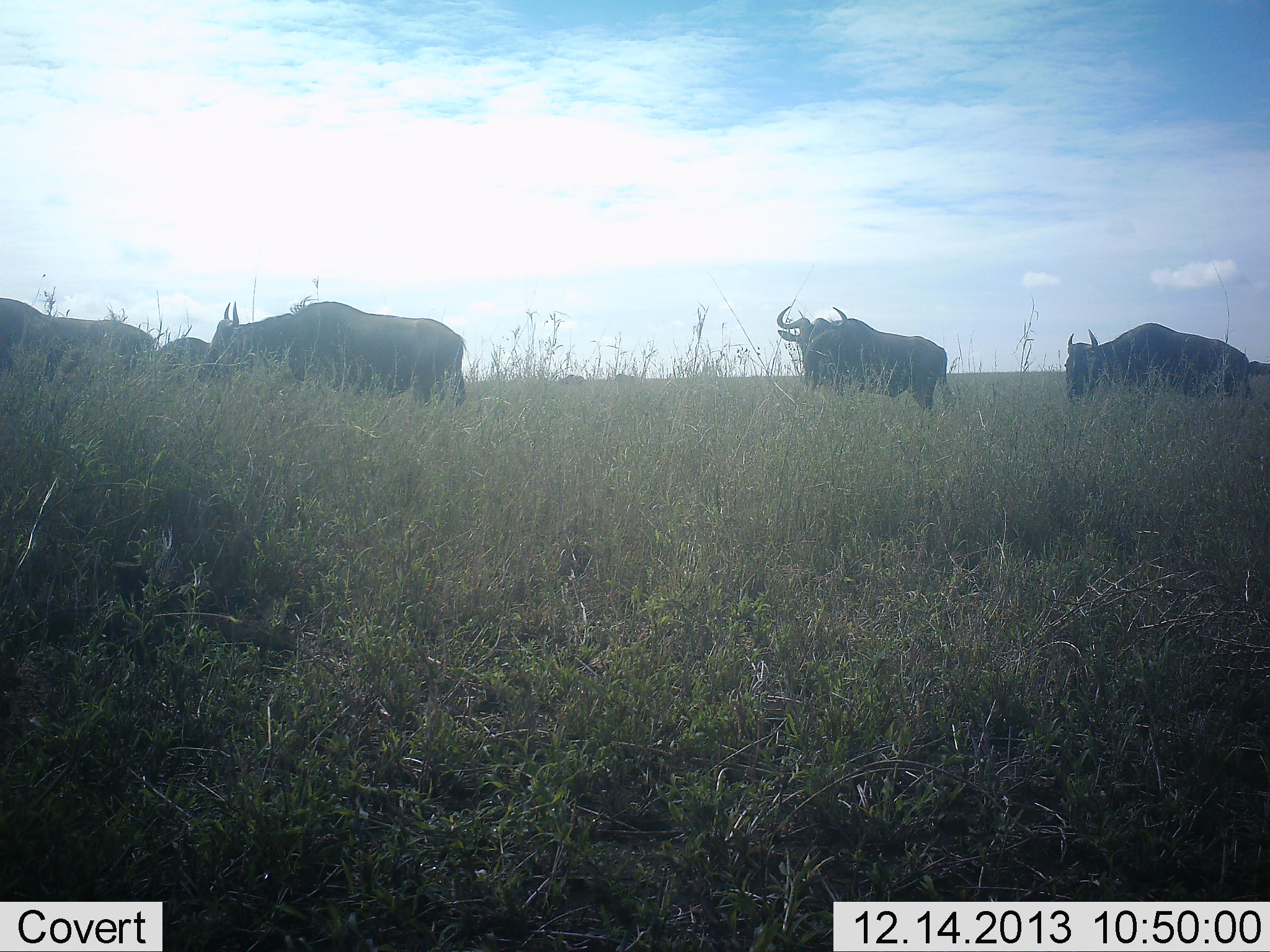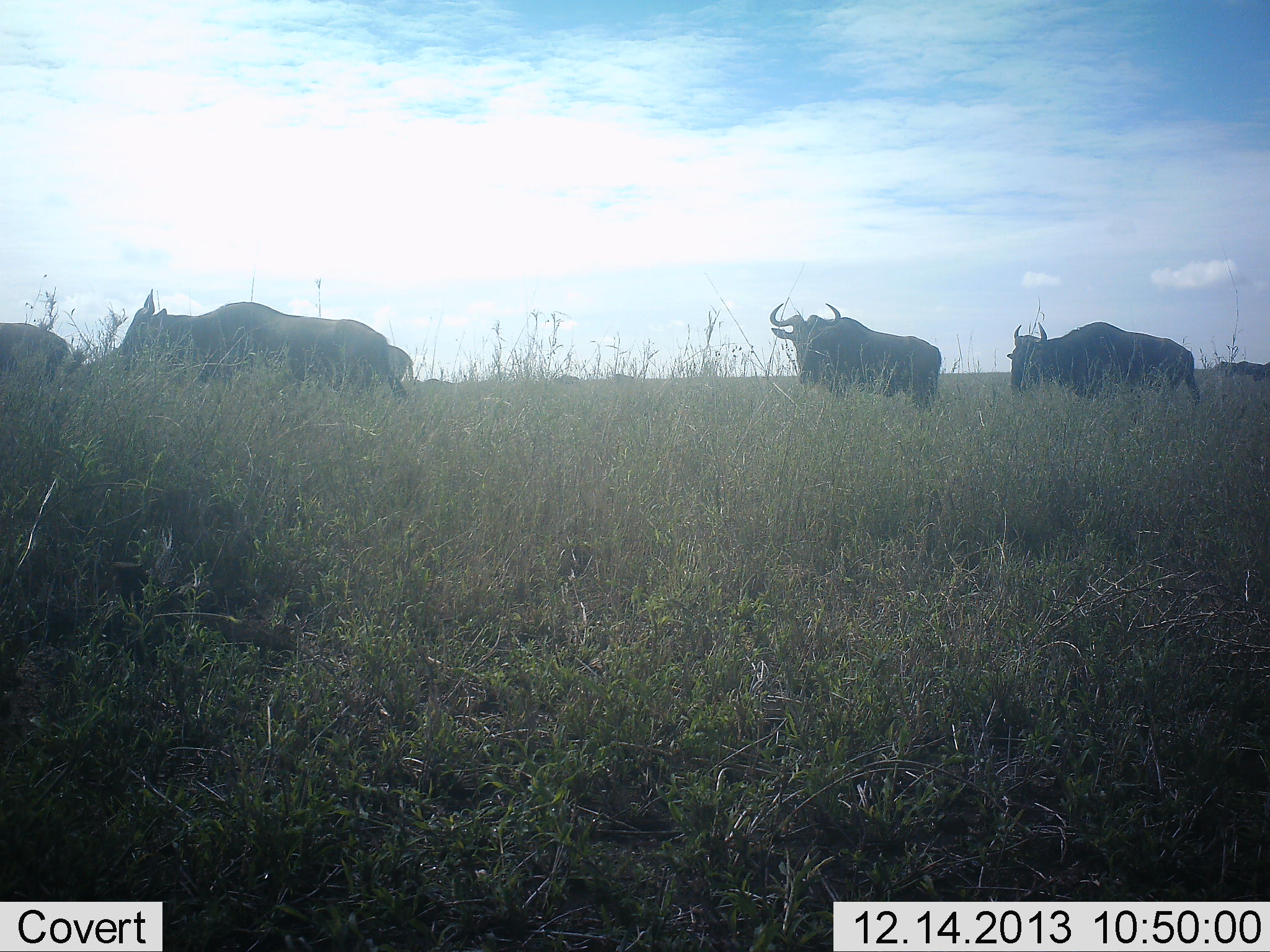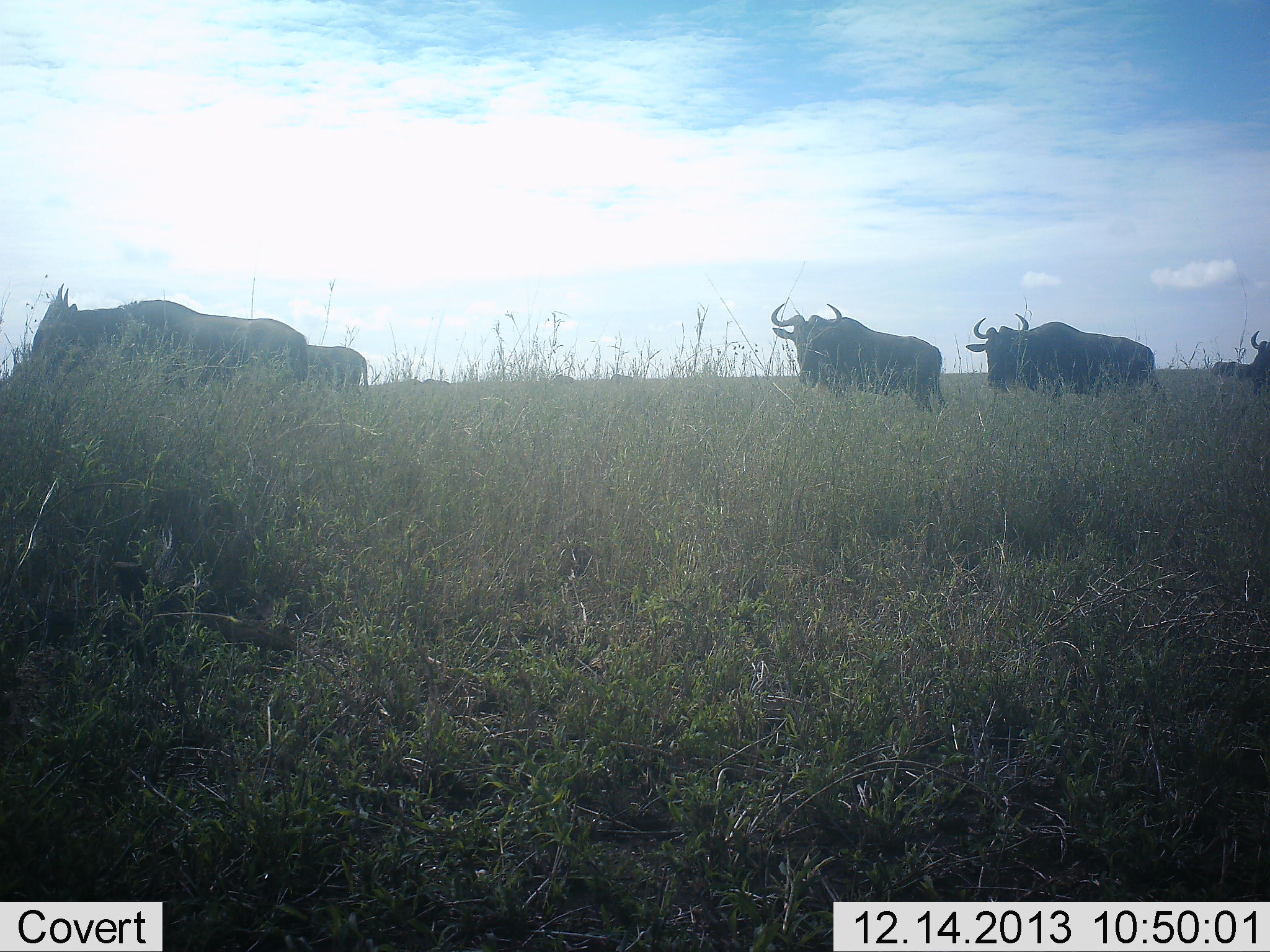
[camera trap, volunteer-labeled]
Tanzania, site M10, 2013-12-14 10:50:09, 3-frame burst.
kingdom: Animalia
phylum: Chordata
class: Mammalia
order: Artiodactyla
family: Bovidae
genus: Connochaetes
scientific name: Connochaetes taurinus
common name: blue wildebeest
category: wildebeest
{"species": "wildebeest (blue wildebeest) (Connochaetes taurinus)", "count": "8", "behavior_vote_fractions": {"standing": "20%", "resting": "0%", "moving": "100%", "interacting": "0%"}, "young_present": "0%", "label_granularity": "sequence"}